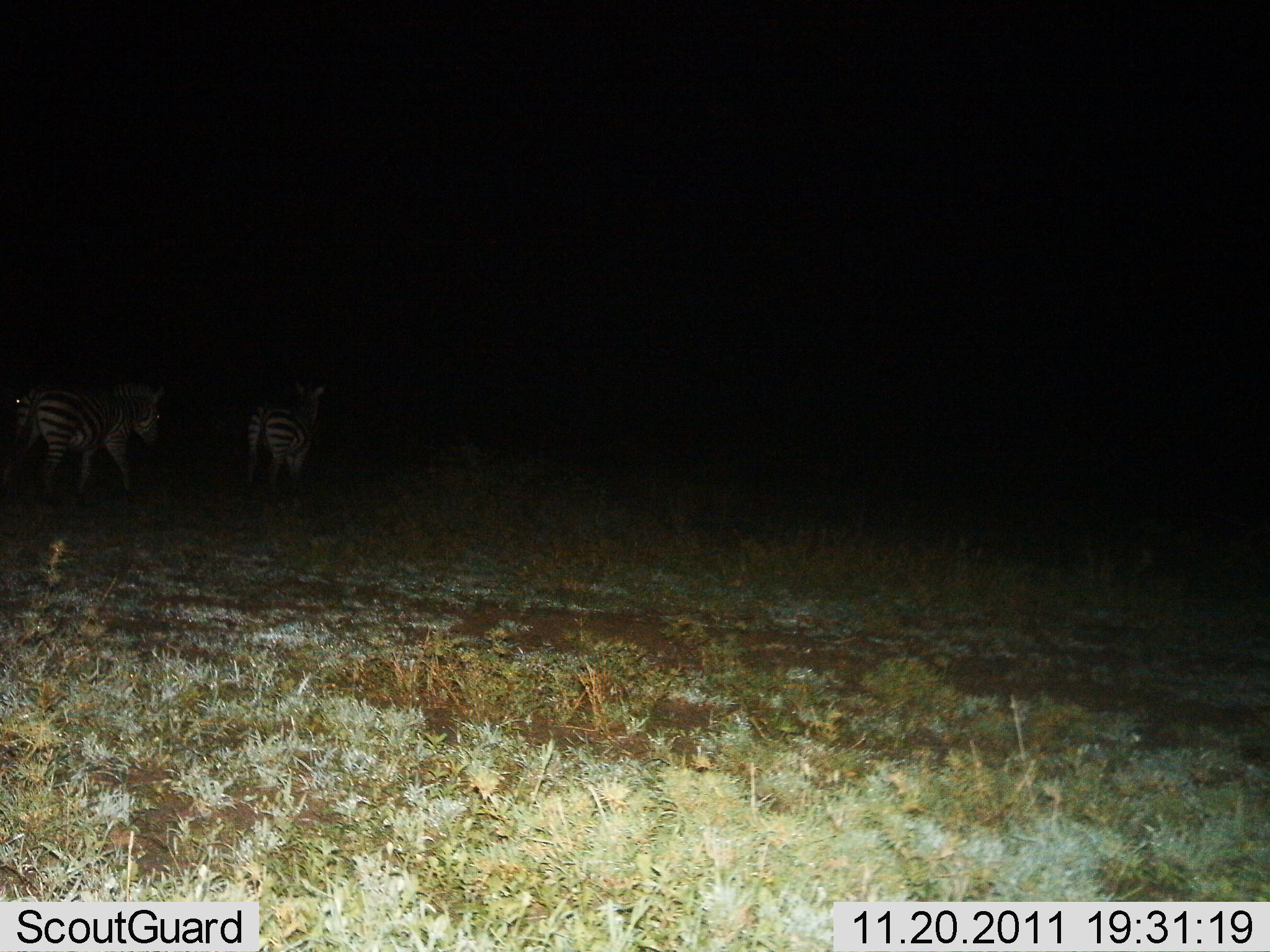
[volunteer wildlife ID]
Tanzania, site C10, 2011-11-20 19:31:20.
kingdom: Animalia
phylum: Chordata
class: Mammalia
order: Perissodactyla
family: Equidae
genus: Equus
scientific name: Equus quagga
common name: plains zebra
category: zebra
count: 2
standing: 43%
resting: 0%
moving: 57%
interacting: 0%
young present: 0%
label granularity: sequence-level